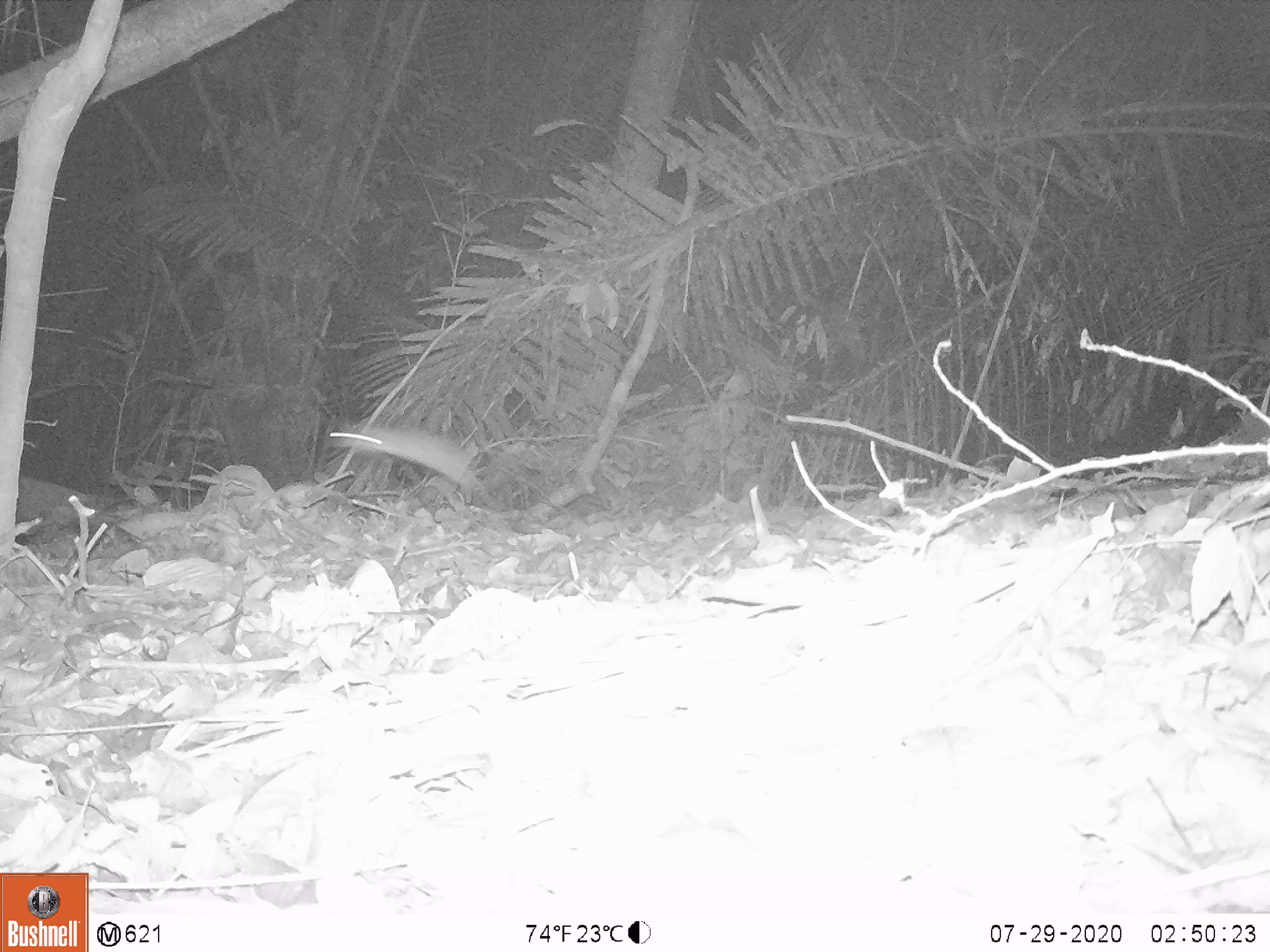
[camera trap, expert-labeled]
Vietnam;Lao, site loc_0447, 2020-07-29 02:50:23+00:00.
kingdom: Animalia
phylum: Chordata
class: Mammalia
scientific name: Mammalia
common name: mammal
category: unidentified small mammal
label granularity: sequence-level